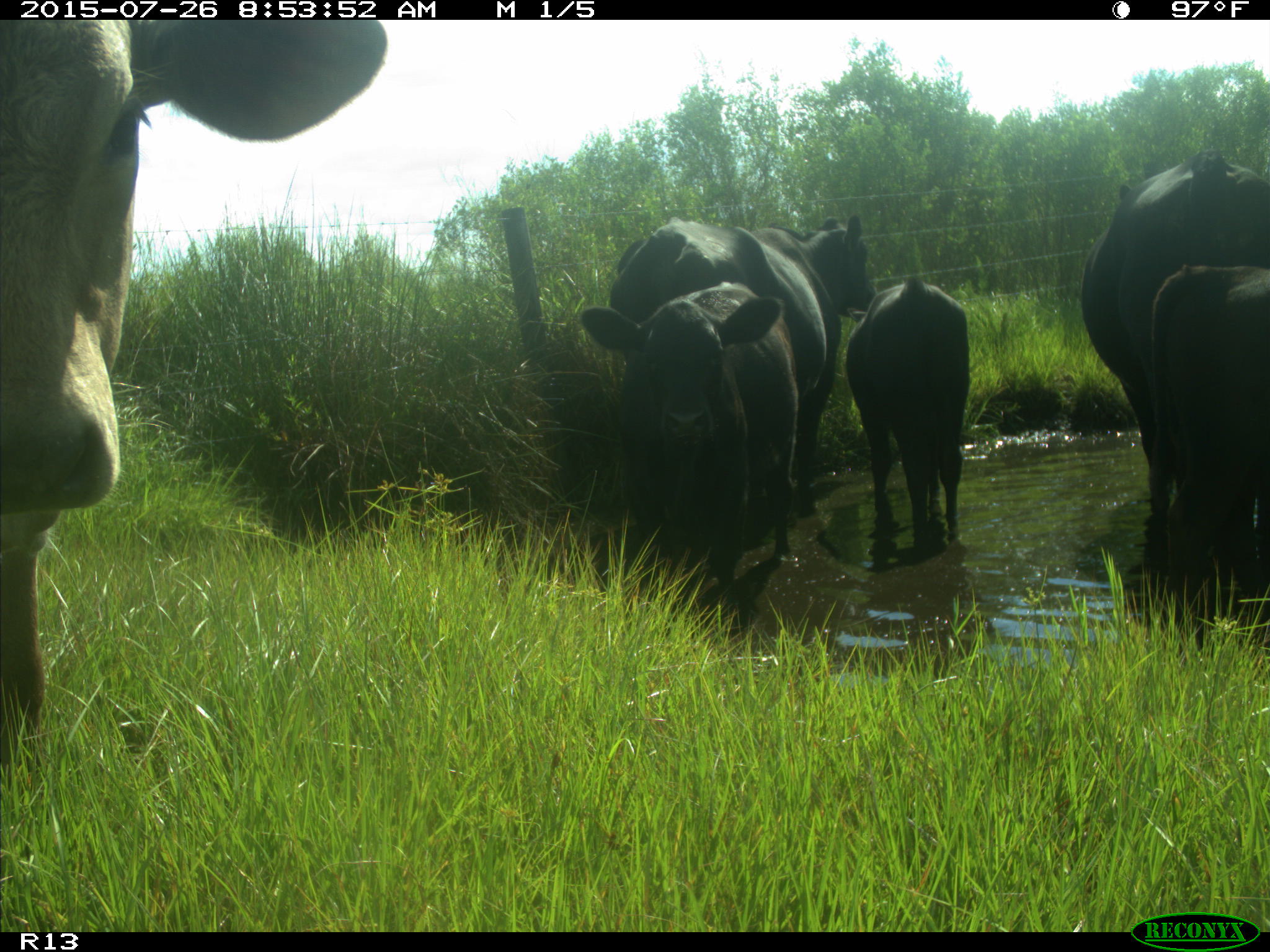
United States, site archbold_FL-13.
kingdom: Animalia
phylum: Chordata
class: Mammalia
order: Artiodactyla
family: Bovidae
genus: Bos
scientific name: Bos taurus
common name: domestic cow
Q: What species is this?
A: Bos taurus (domestic cow).